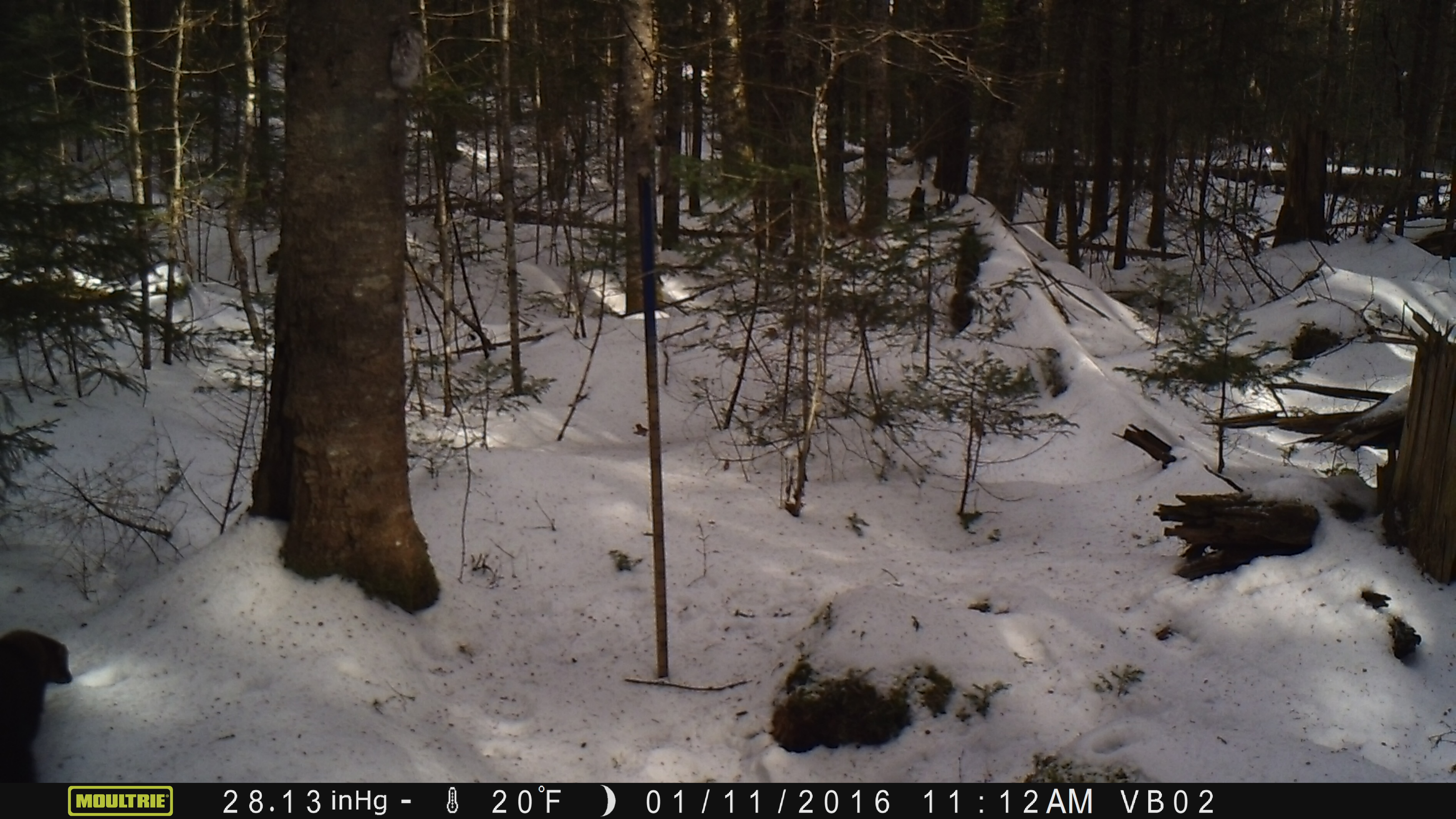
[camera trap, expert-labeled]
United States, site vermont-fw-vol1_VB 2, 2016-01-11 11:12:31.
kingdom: Animalia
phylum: Chordata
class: Mammalia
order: Carnivora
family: Mustelidae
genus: Pekania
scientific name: Pekania pennanti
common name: fisher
Fisher (Pekania pennanti).